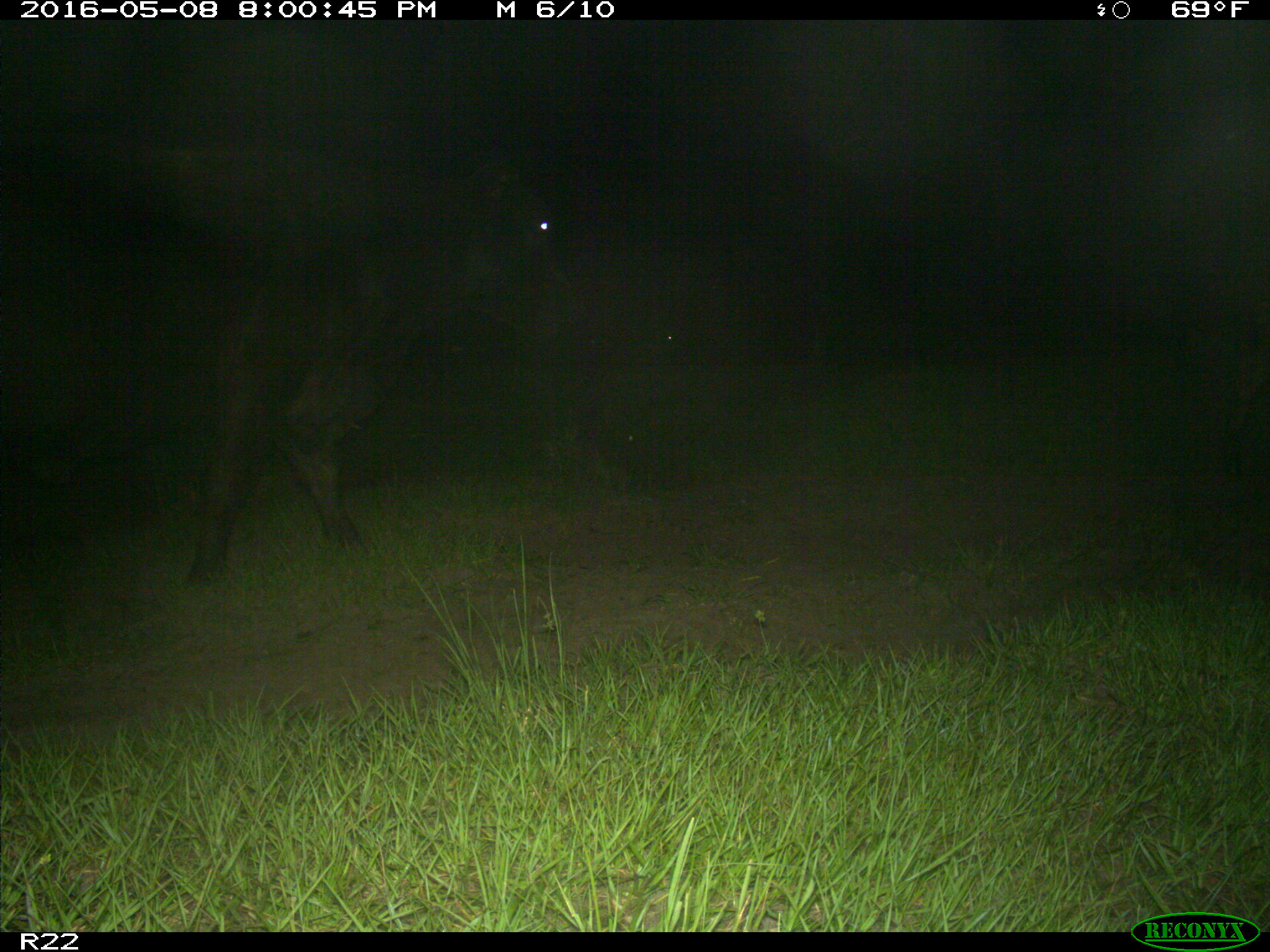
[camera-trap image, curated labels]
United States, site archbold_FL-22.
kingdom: Animalia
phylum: Chordata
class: Mammalia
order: Artiodactyla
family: Bovidae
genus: Bos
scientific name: Bos taurus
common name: domestic cow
Bos taurus (domestic cow).